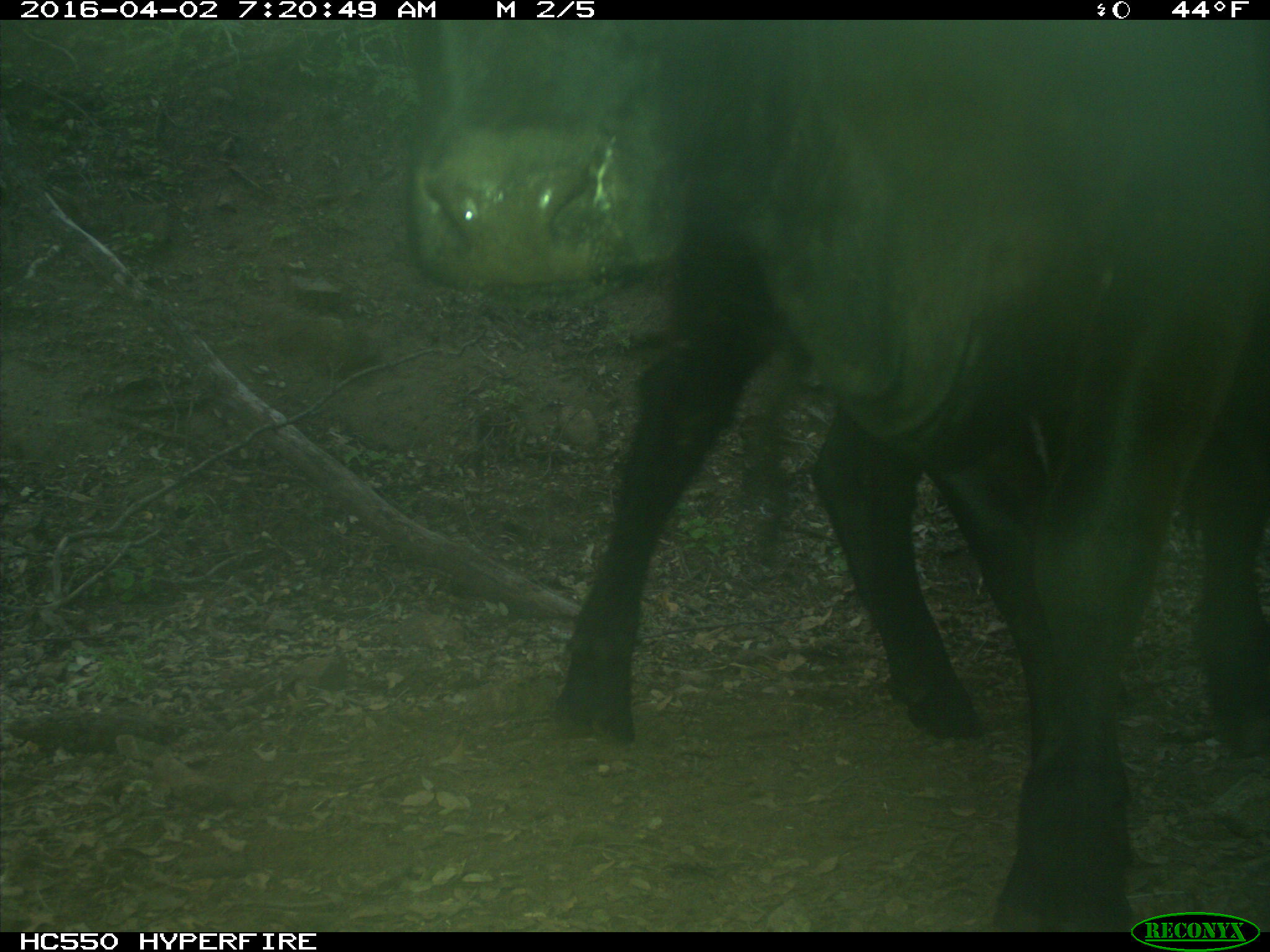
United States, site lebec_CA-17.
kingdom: Animalia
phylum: Chordata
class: Mammalia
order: Artiodactyla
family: Bovidae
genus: Bos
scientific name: Bos taurus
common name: domestic cow